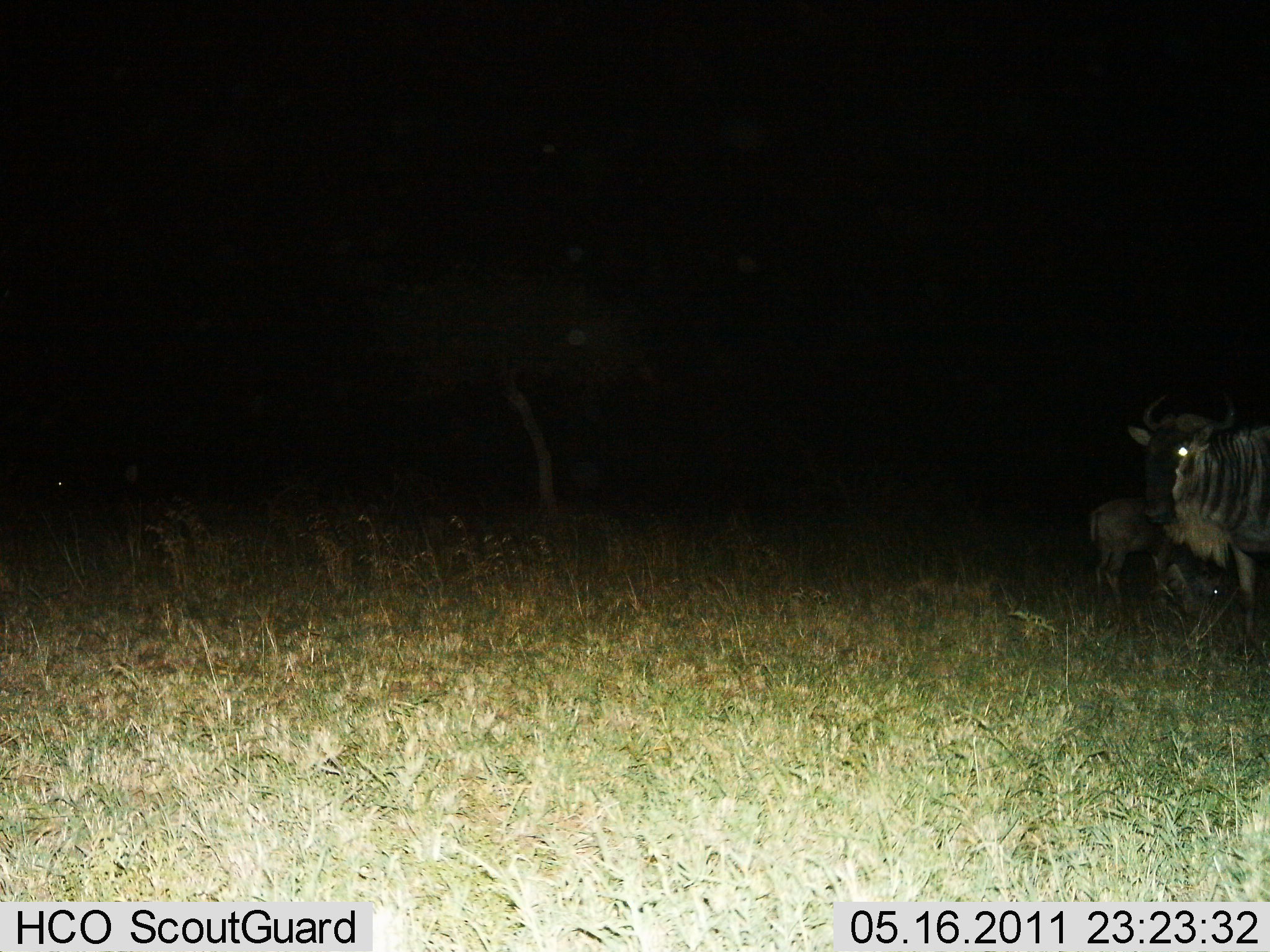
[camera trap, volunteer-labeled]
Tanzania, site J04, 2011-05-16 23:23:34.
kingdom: Animalia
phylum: Chordata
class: Mammalia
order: Artiodactyla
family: Bovidae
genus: Connochaetes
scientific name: Connochaetes taurinus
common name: blue wildebeest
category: wildebeest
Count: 2.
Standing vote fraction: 100%.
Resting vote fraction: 0%.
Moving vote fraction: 0%.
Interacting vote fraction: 0%.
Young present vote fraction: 86%.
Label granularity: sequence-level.